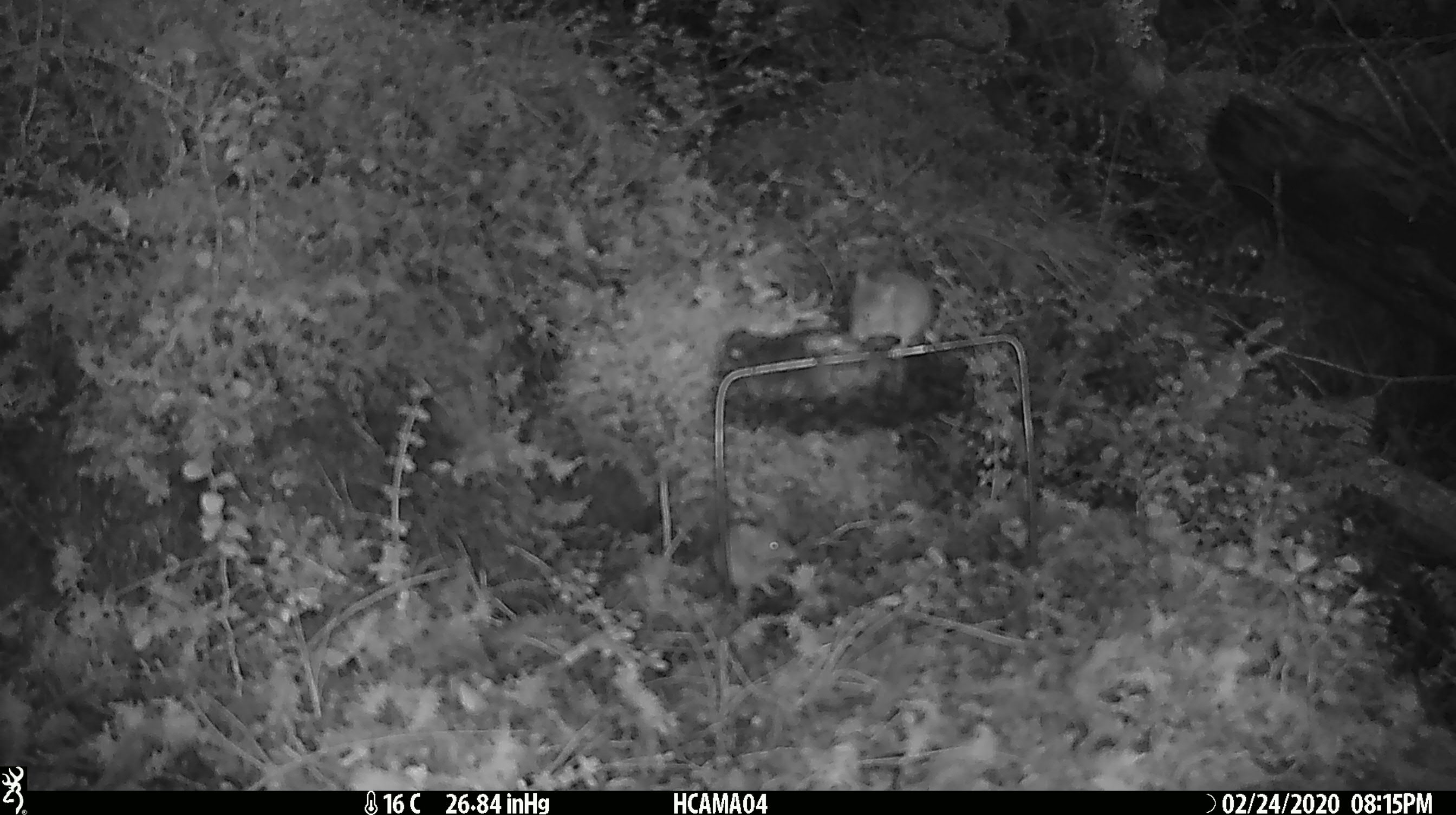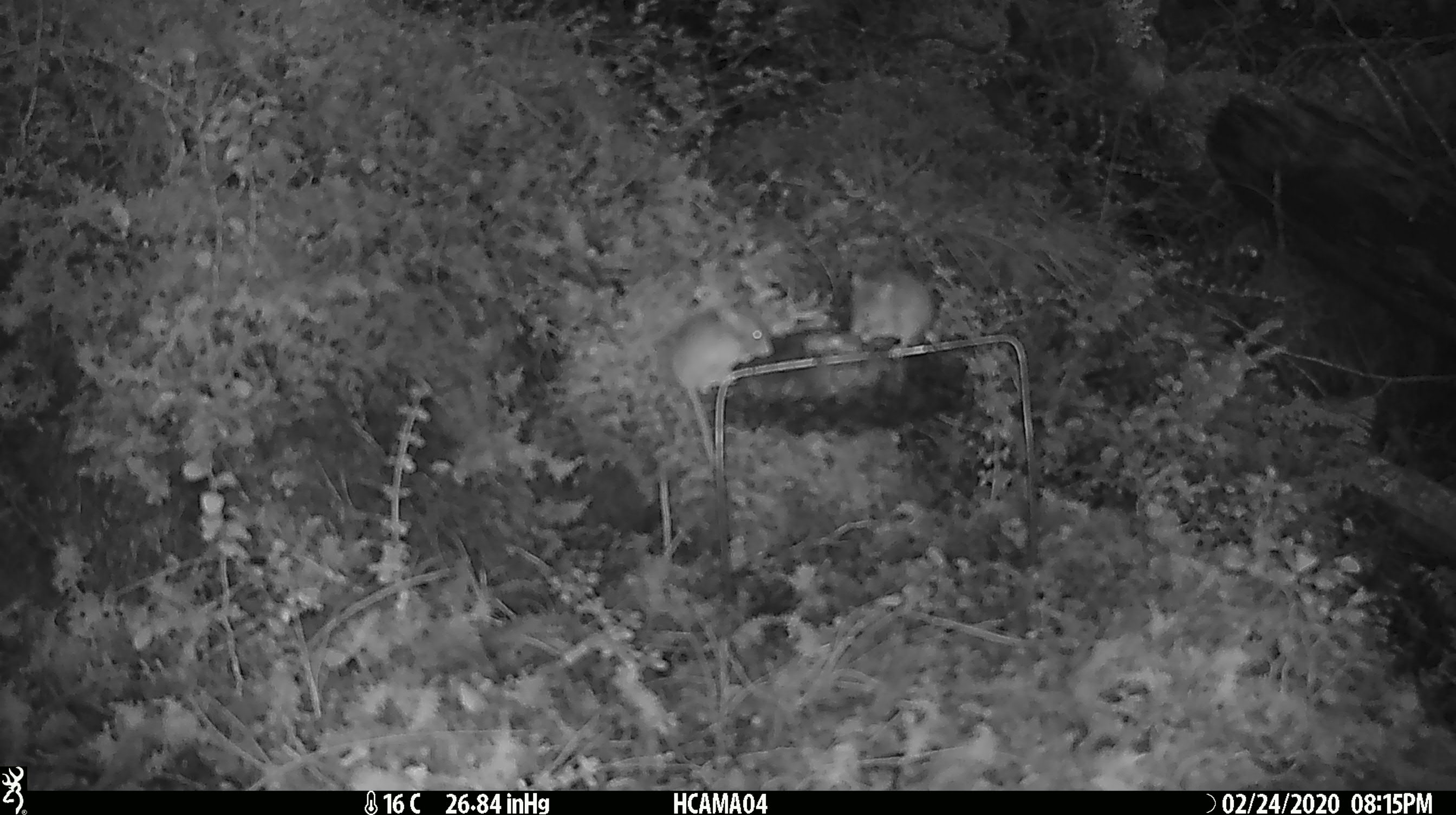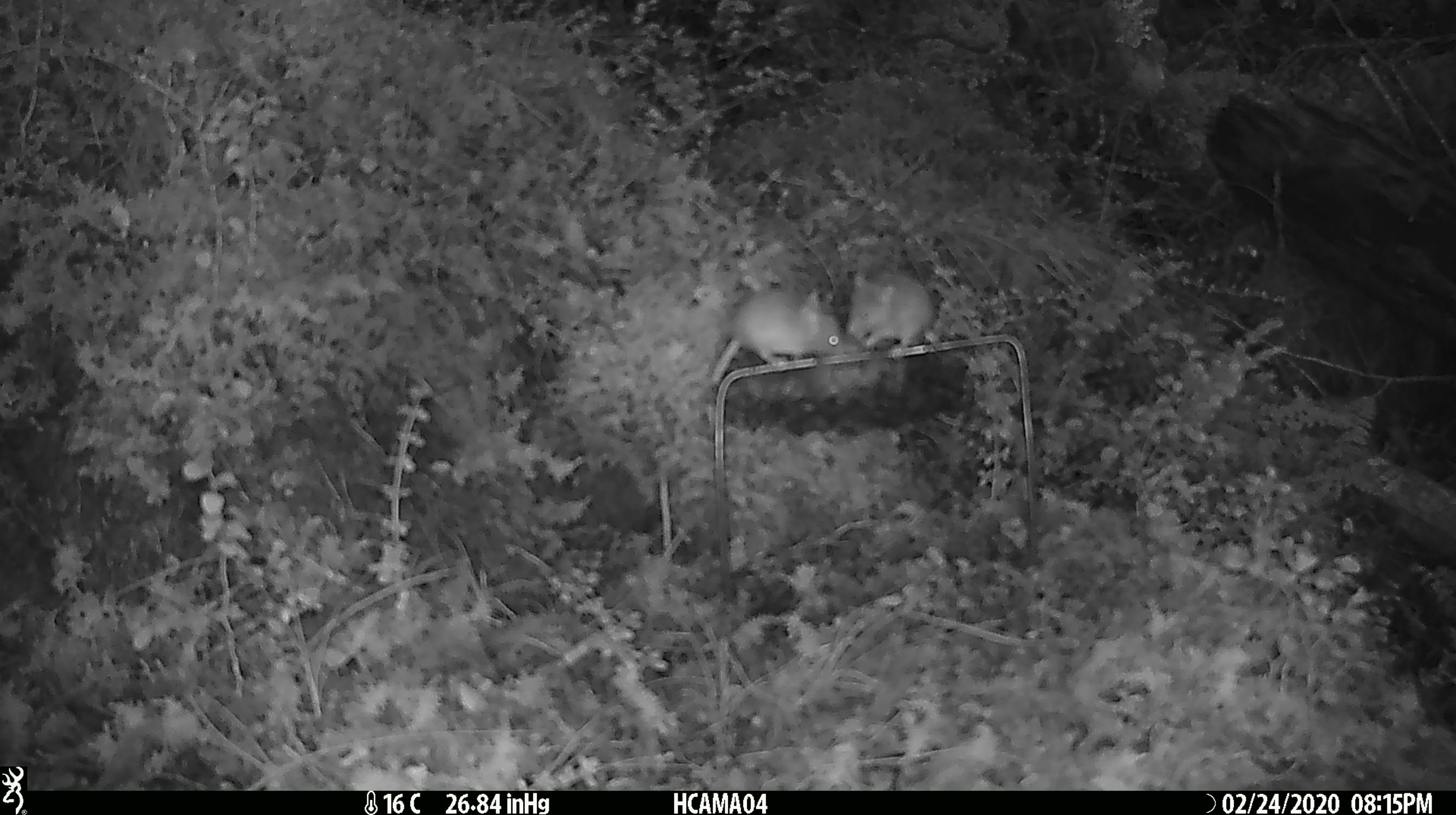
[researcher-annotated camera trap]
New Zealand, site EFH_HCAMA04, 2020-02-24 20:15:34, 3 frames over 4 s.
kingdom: Animalia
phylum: Chordata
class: Mammalia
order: Rodentia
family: Muridae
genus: Mus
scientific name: Mus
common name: mouse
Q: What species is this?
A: Mouse (Mus).